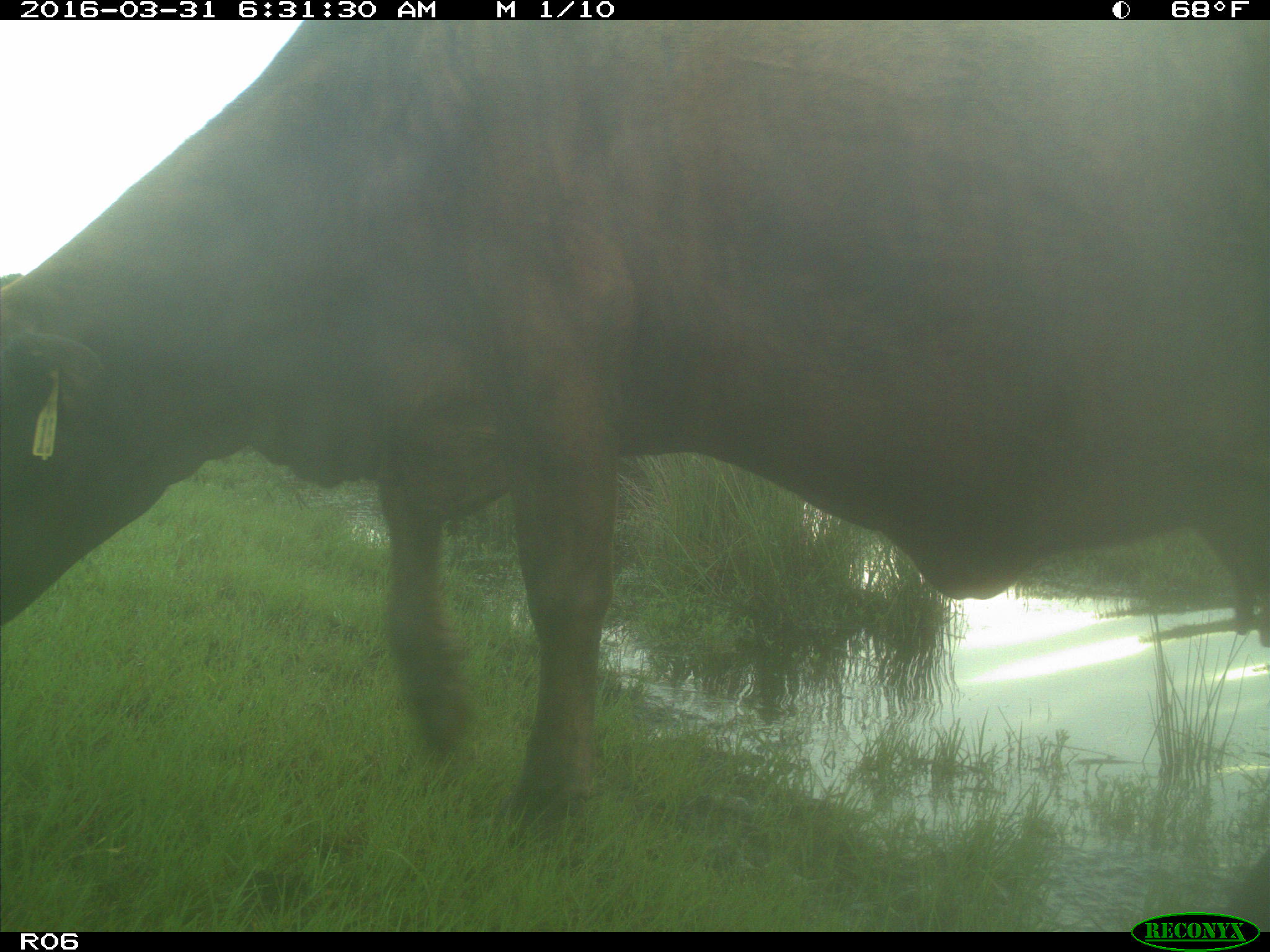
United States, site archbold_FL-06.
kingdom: Animalia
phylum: Chordata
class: Mammalia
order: Artiodactyla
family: Bovidae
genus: Bos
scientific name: Bos taurus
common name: domestic cow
Bos taurus (domestic cow).